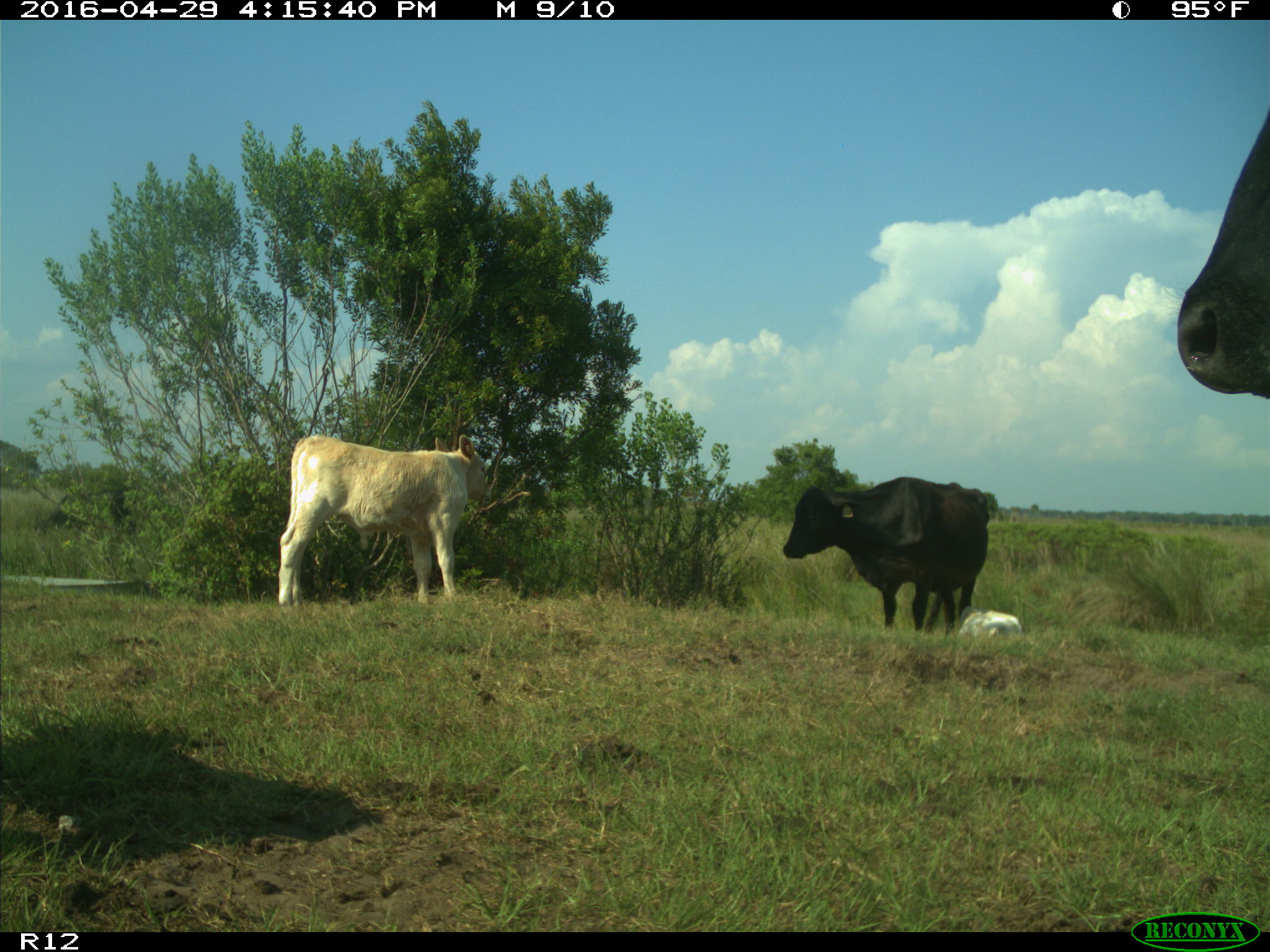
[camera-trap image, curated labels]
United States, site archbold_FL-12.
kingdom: Animalia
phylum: Chordata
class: Mammalia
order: Artiodactyla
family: Bovidae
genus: Bos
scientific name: Bos taurus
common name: domestic cow